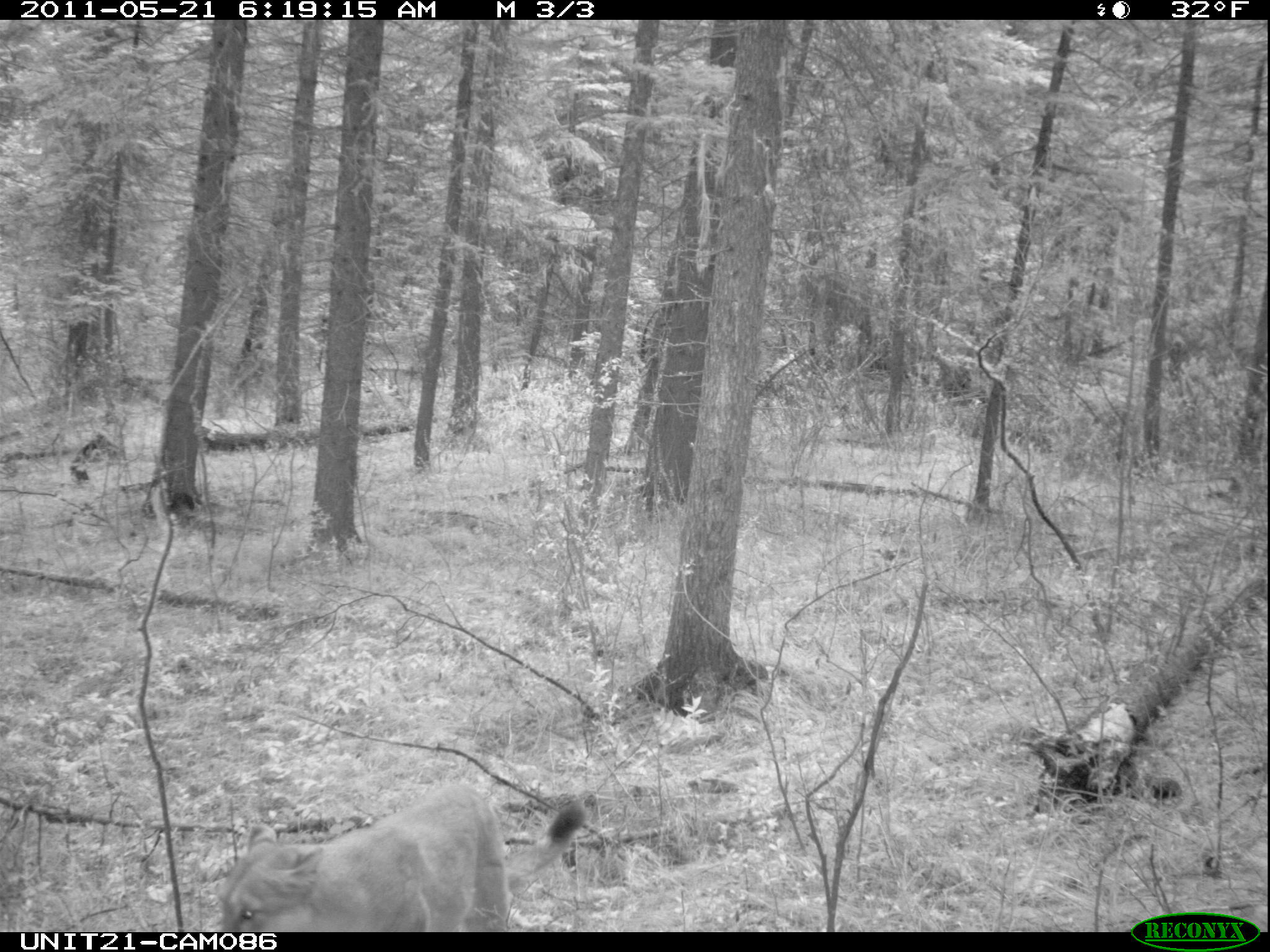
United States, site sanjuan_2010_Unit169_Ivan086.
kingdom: Animalia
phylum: Chordata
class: Mammalia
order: Carnivora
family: Felidae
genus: Puma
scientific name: Puma concolor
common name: mountain lion